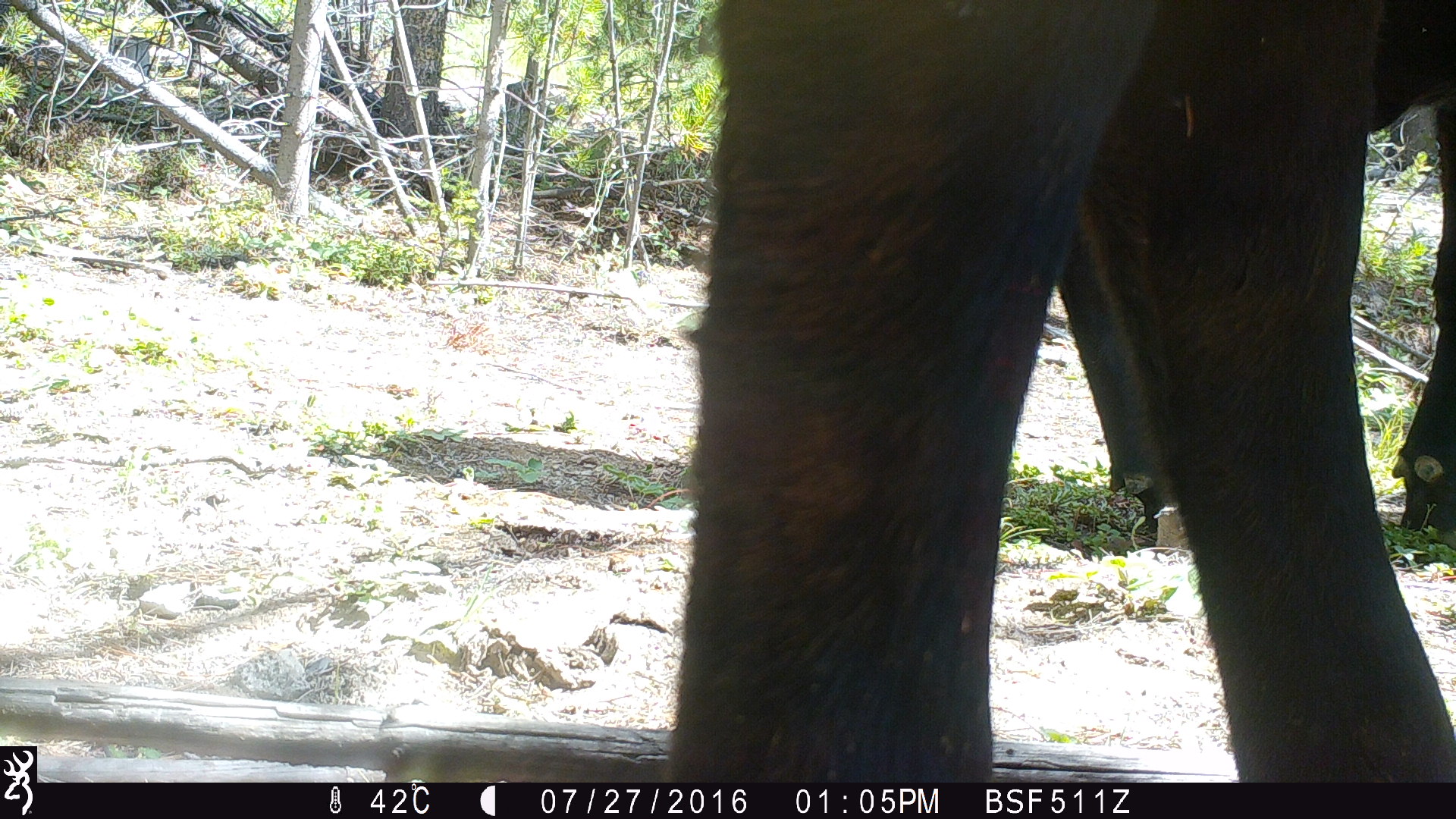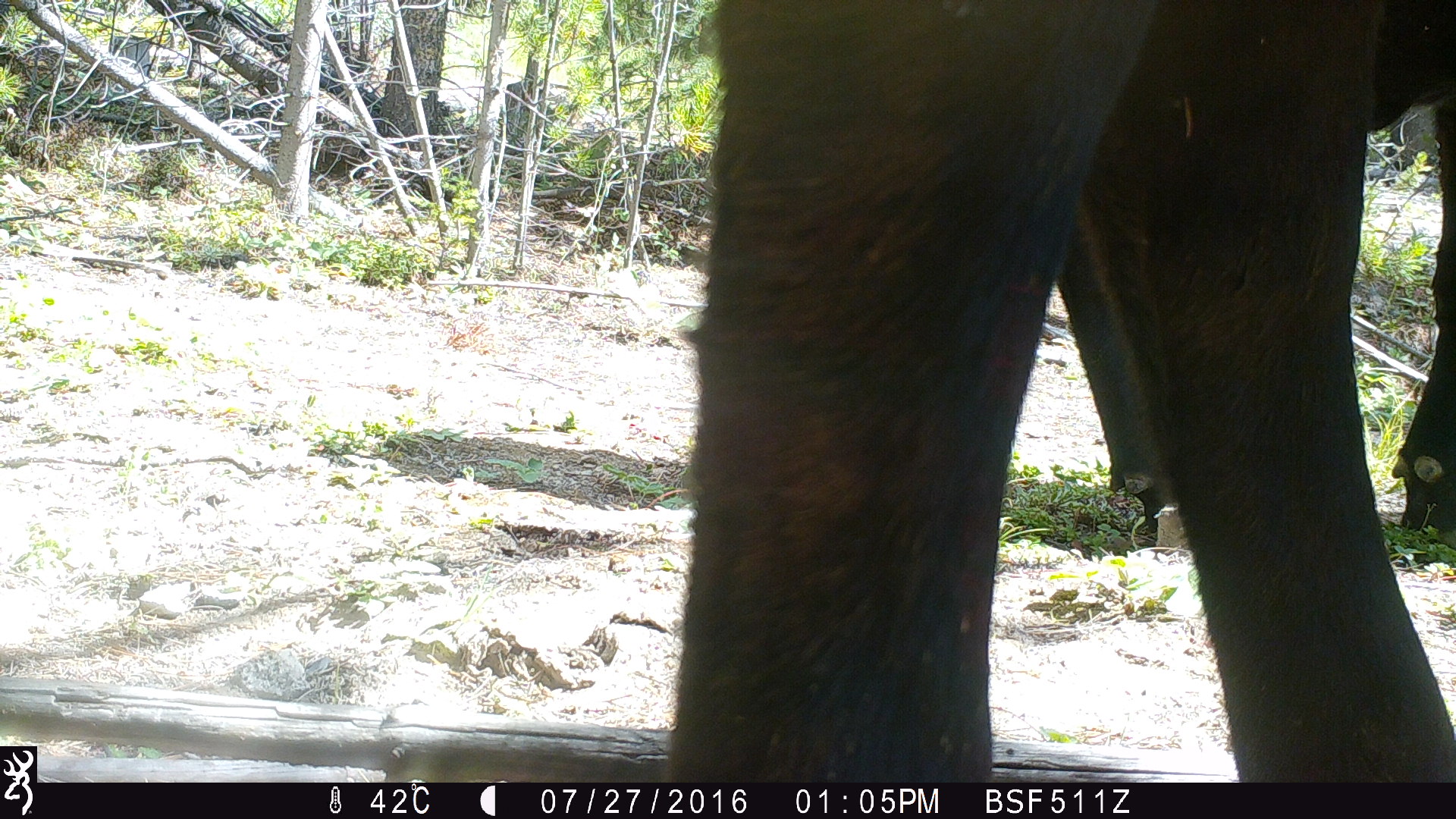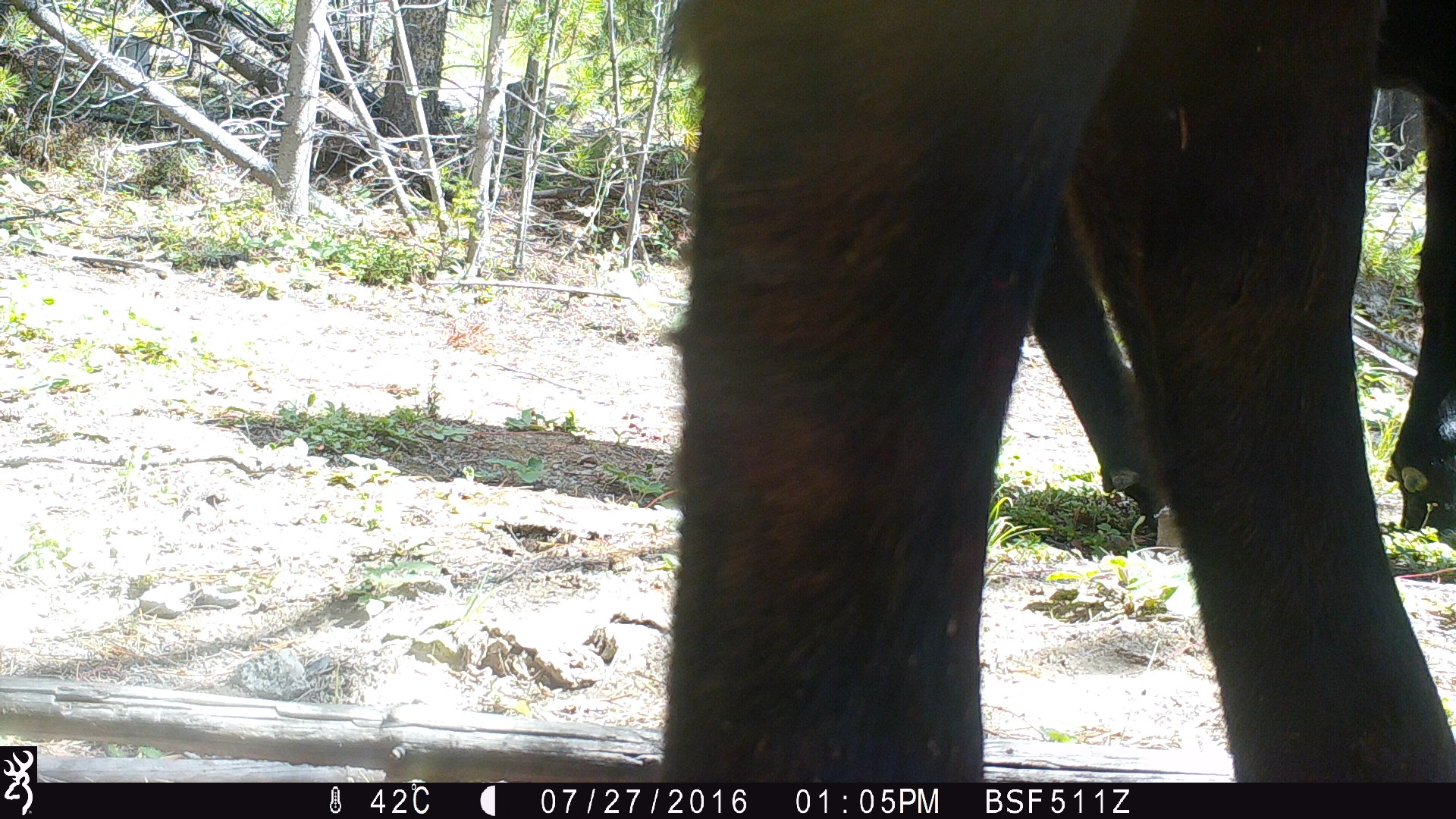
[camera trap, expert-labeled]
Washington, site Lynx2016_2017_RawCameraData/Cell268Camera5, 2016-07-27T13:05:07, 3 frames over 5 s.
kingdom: Animalia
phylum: Chordata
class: Mammalia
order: Artiodactyla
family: Bovidae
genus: Bos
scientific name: Bos taurus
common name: domestic cattle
Domestic cattle (Bos taurus). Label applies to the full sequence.